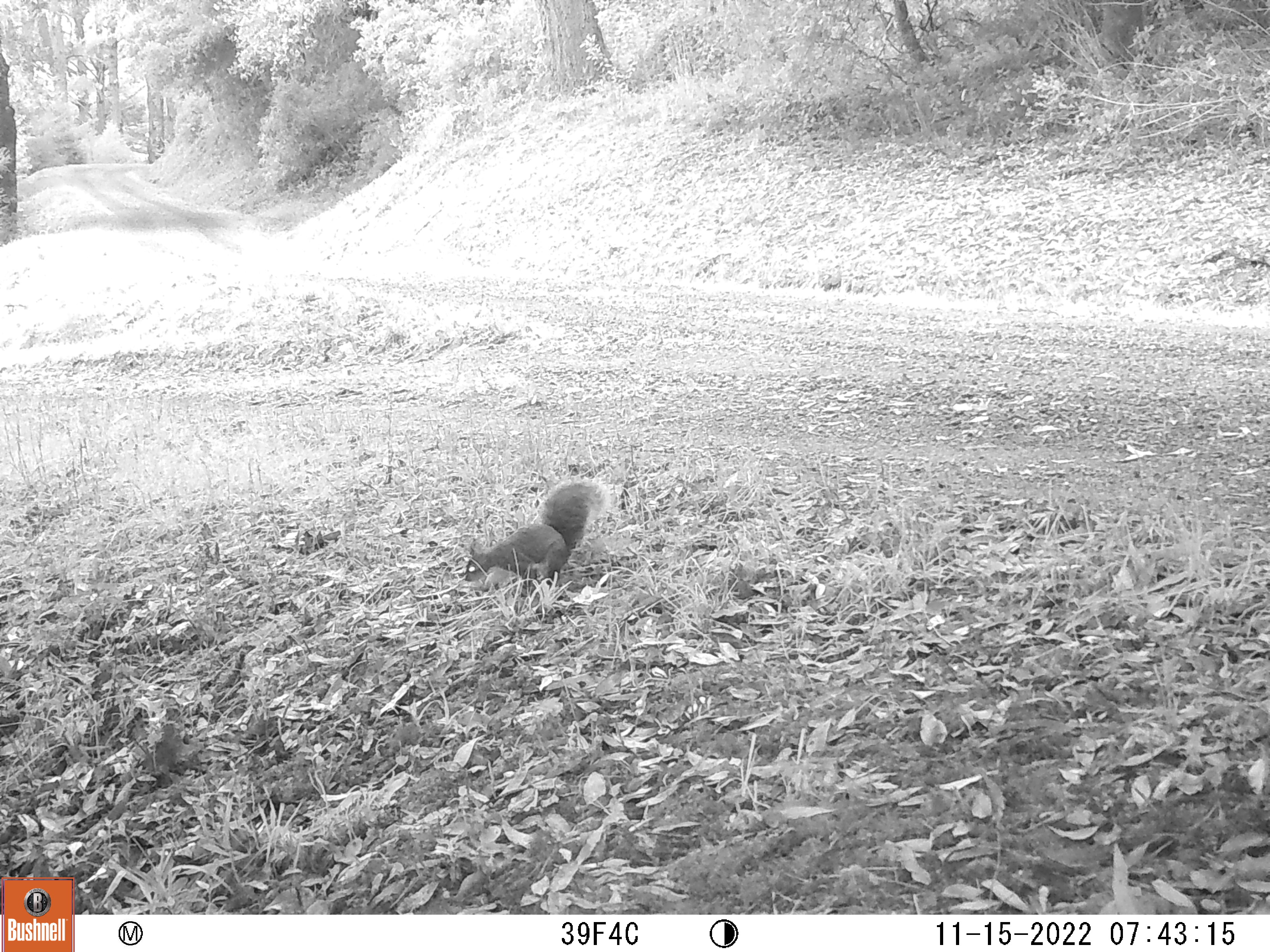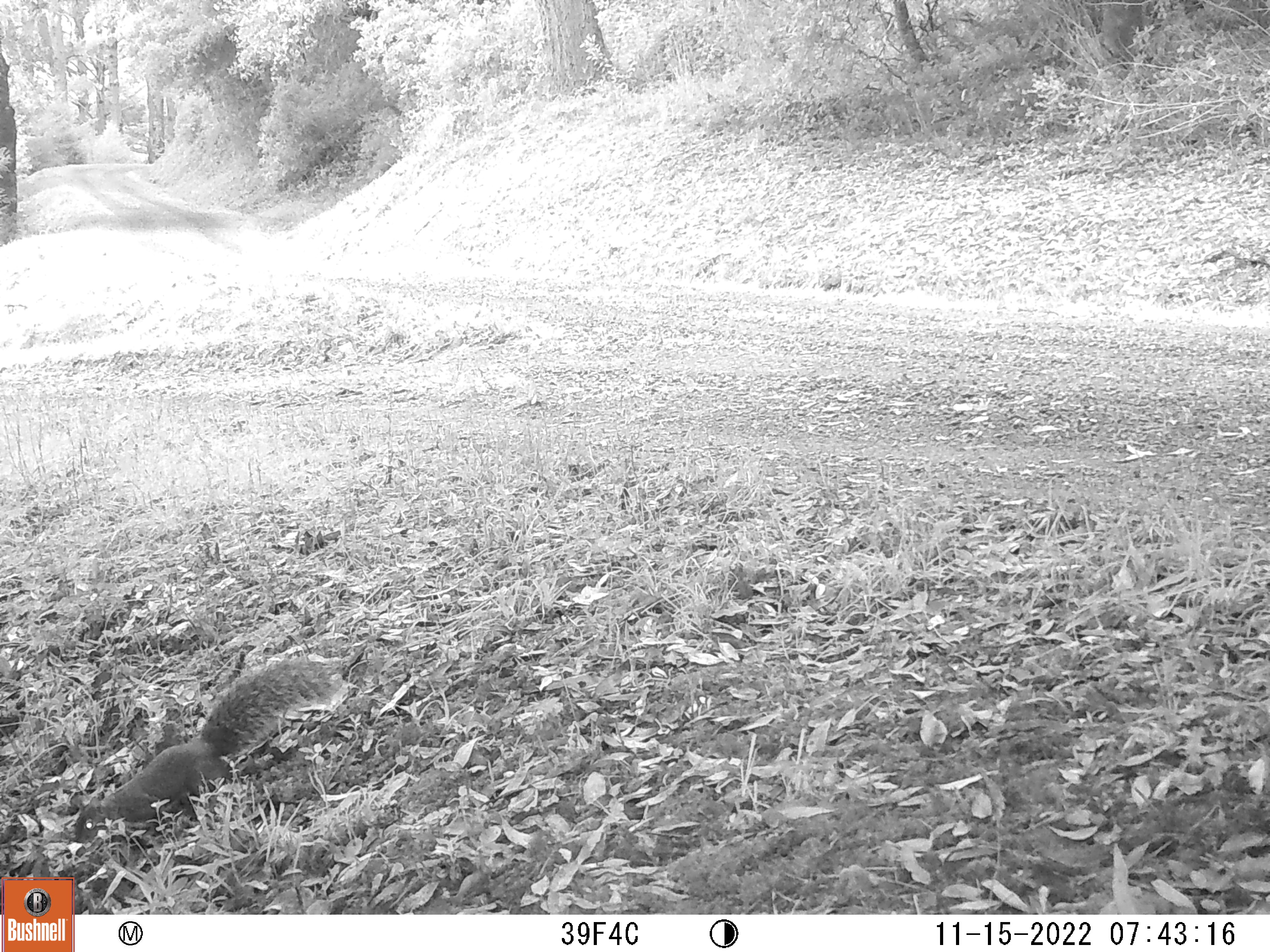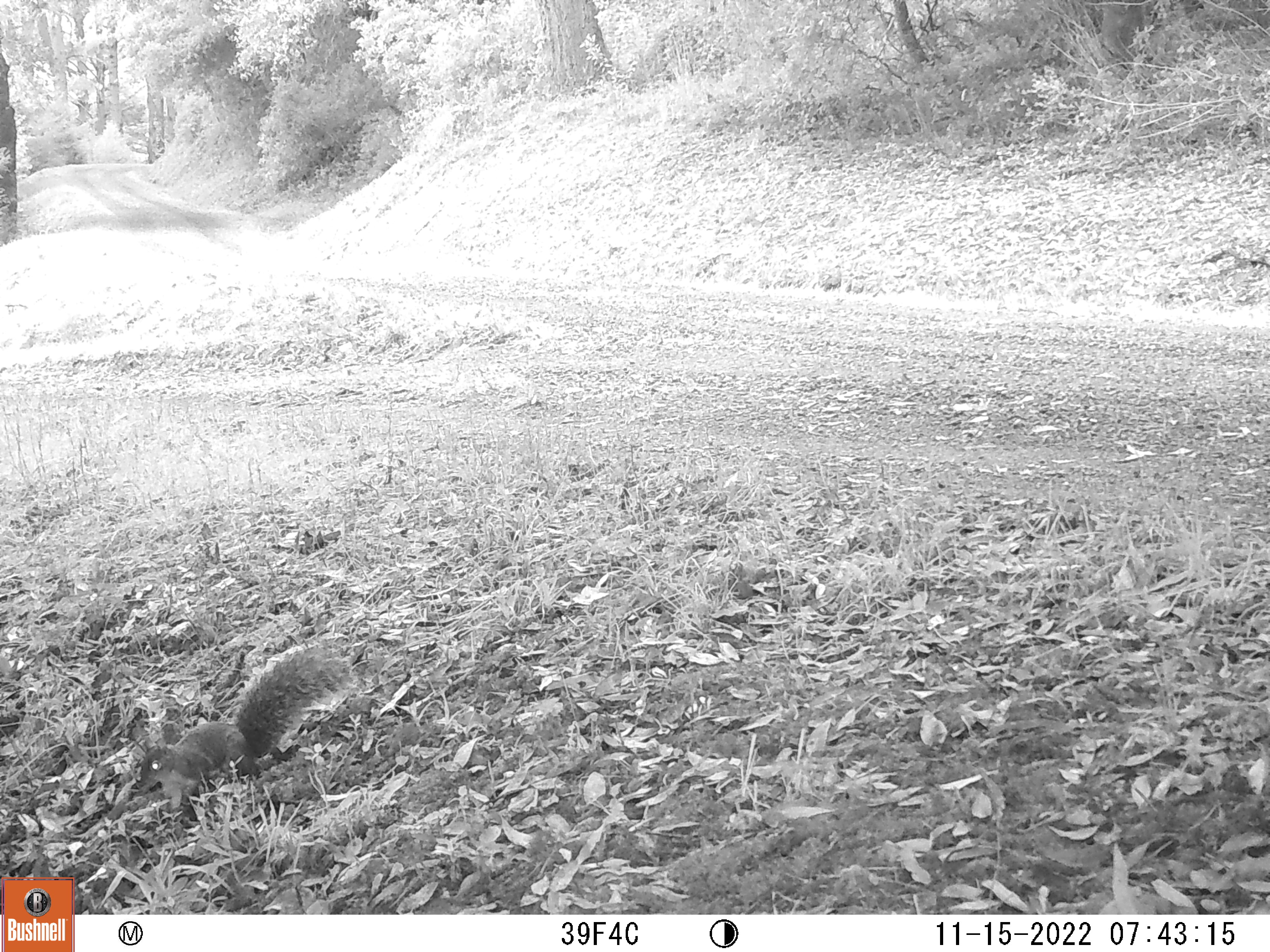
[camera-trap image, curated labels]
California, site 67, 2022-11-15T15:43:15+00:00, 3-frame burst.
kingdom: Animalia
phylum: Chordata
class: Mammalia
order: Rodentia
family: Sciuridae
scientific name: Sciuridae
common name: squirrel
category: unknown squirrel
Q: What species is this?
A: Unknown squirrel (squirrel) (Sciuridae).